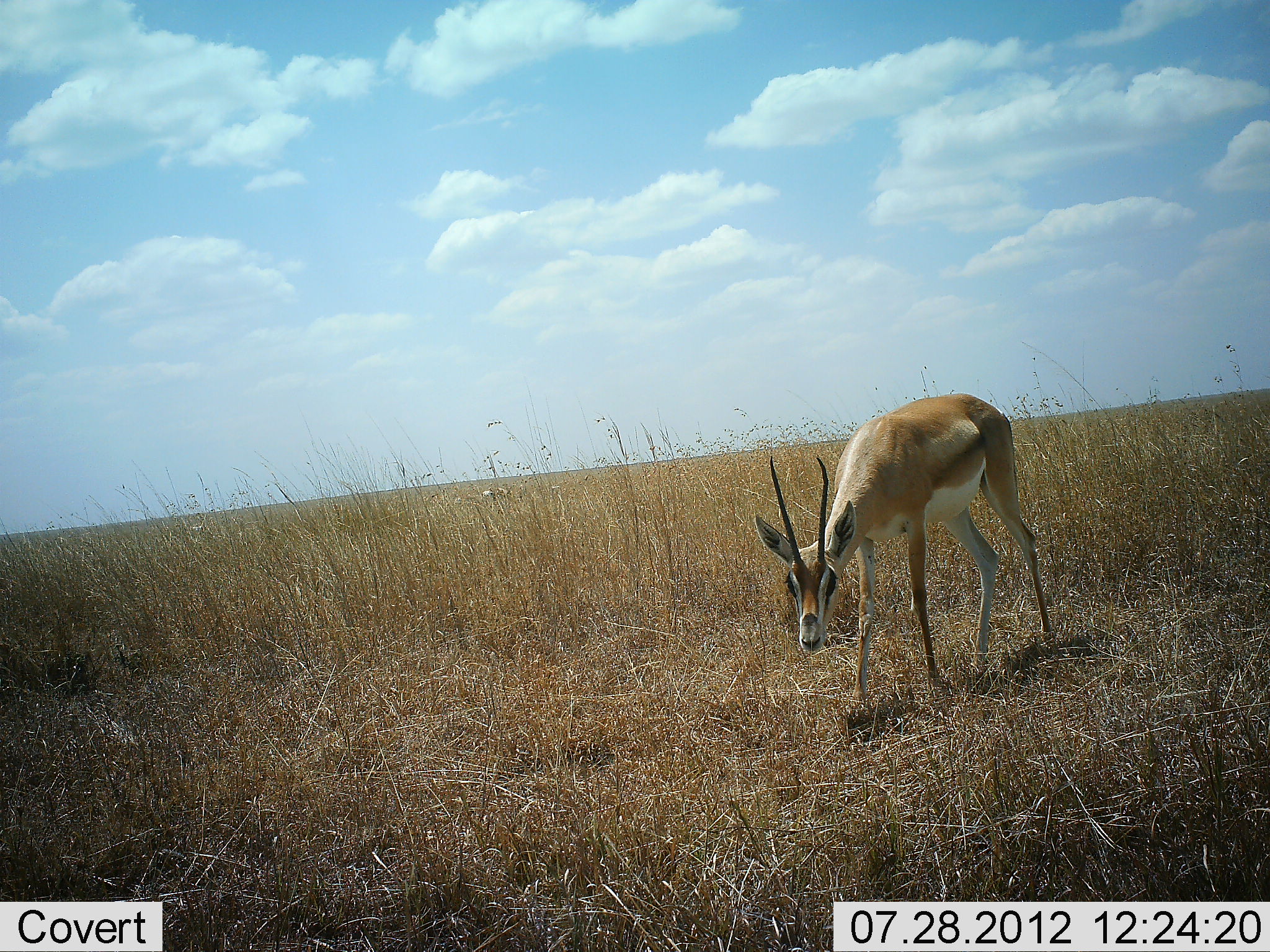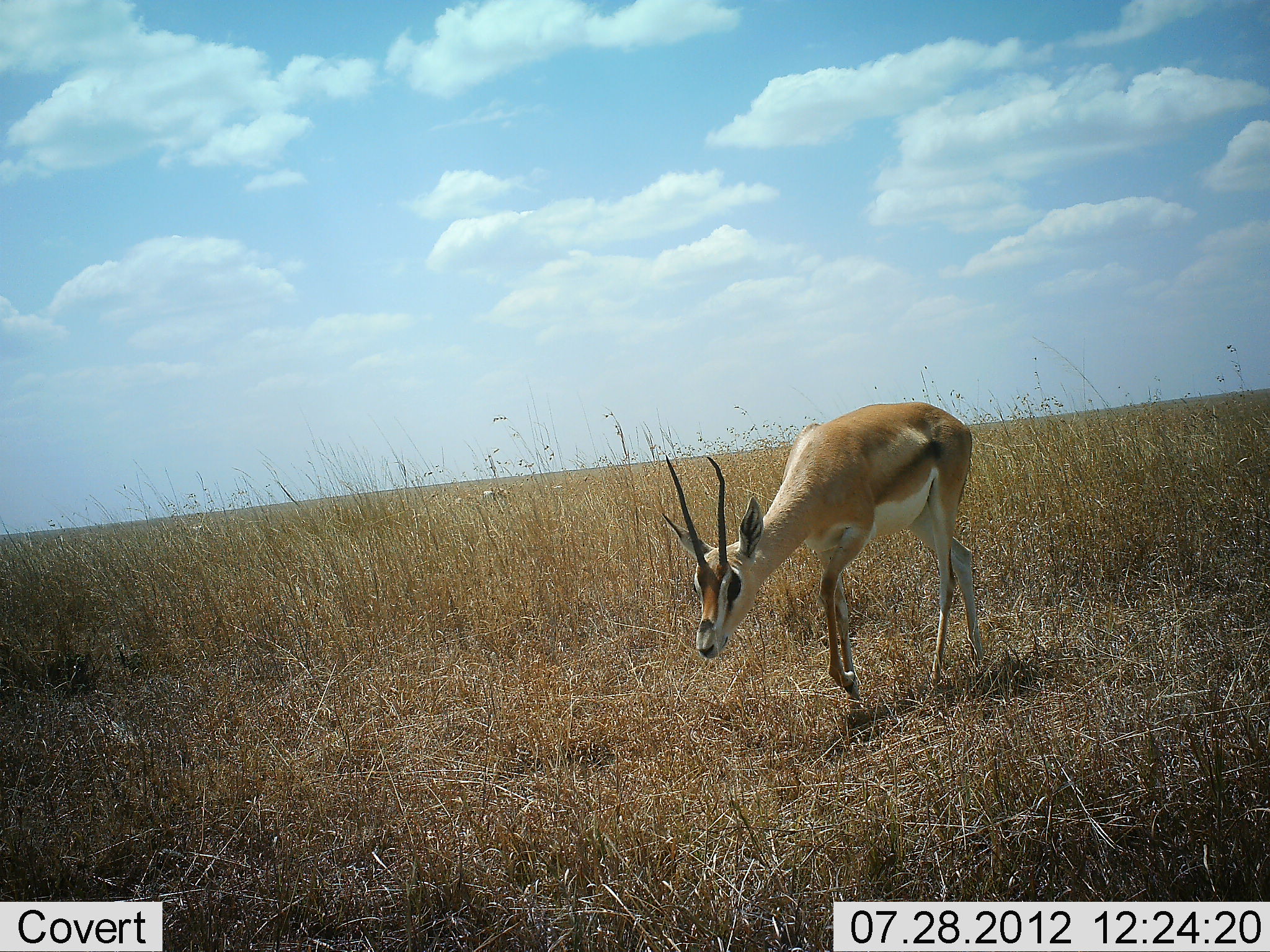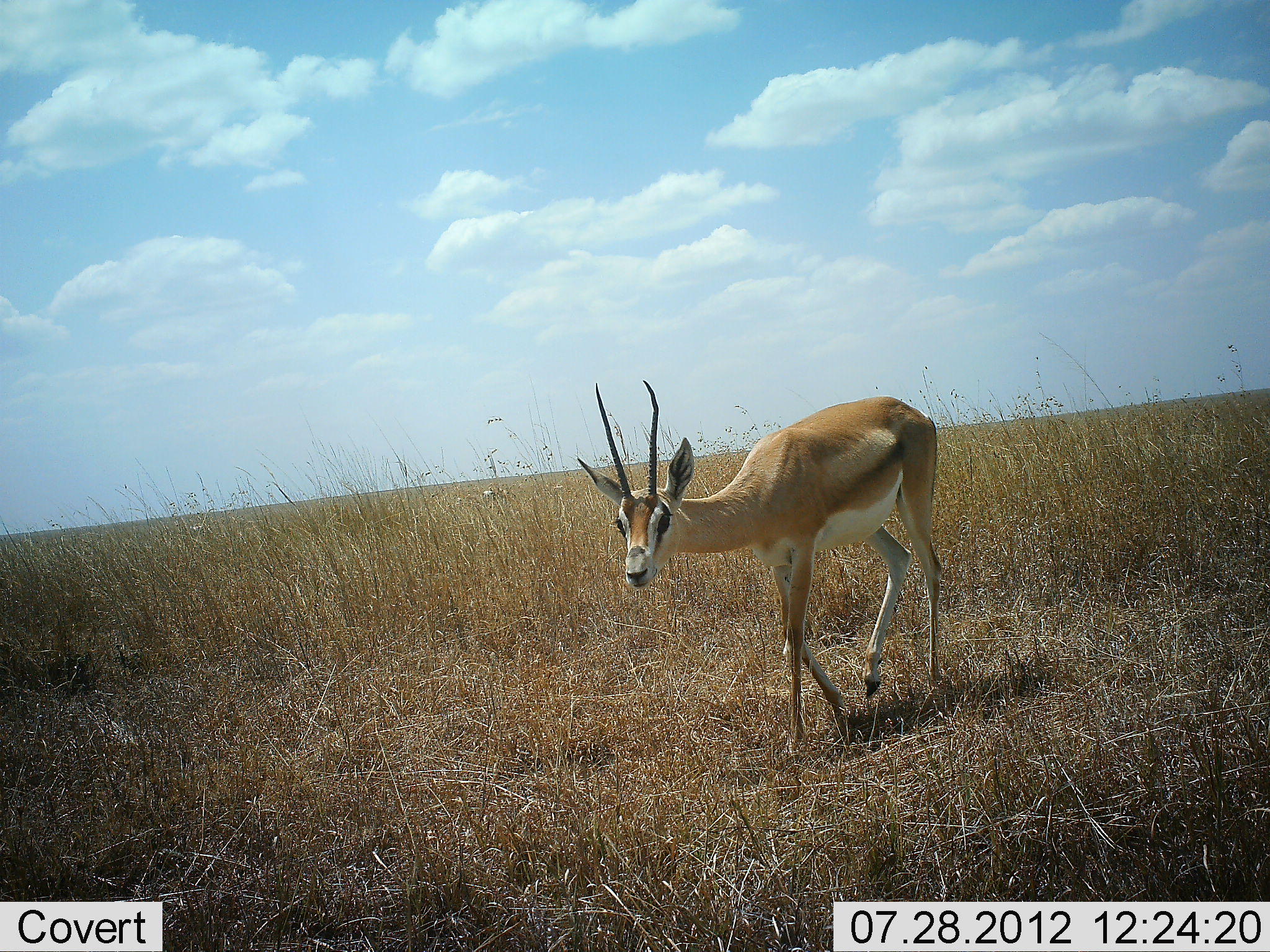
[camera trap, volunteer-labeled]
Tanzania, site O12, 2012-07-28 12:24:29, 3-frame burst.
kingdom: Animalia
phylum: Chordata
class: Mammalia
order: Artiodactyla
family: Bovidae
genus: Nanger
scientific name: Nanger granti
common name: grant's gazelle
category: gazellegrants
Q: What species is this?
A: Gazellegrants (grant's gazelle) (Nanger granti).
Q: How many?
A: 1.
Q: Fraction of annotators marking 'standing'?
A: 0%.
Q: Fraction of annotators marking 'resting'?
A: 0%.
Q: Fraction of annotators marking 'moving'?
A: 100%.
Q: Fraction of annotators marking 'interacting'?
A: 0%.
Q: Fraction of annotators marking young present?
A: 0%.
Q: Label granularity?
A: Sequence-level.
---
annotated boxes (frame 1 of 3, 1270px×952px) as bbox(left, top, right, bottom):
animal: bbox(750, 390, 1055, 703)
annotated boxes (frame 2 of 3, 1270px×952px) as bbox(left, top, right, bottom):
animal: bbox(653, 401, 992, 723)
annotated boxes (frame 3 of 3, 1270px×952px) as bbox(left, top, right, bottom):
animal: bbox(573, 370, 949, 751)